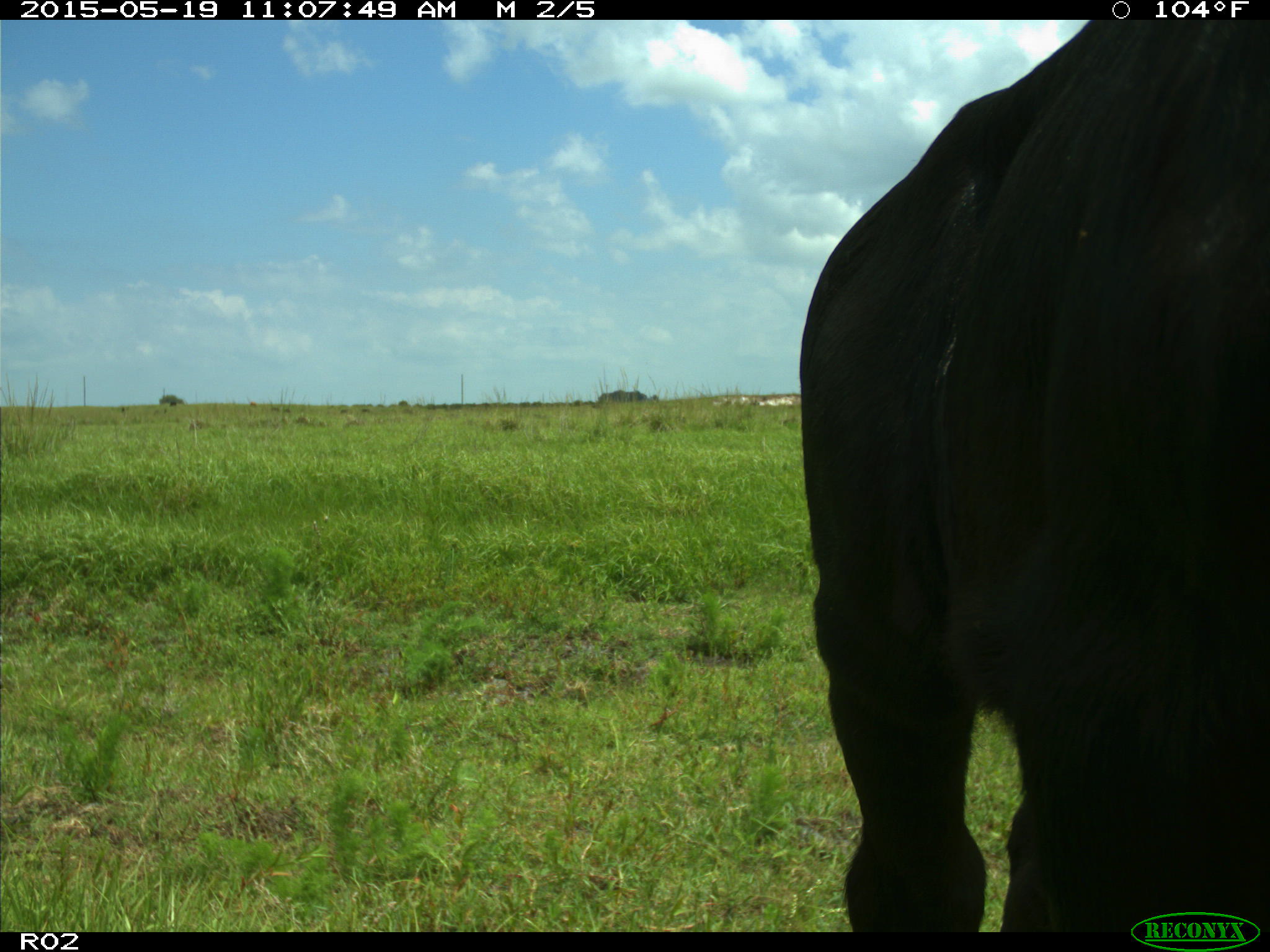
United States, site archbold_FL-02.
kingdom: Animalia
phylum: Chordata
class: Mammalia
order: Artiodactyla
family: Bovidae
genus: Bos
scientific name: Bos taurus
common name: domestic cow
Bos taurus (domestic cow).